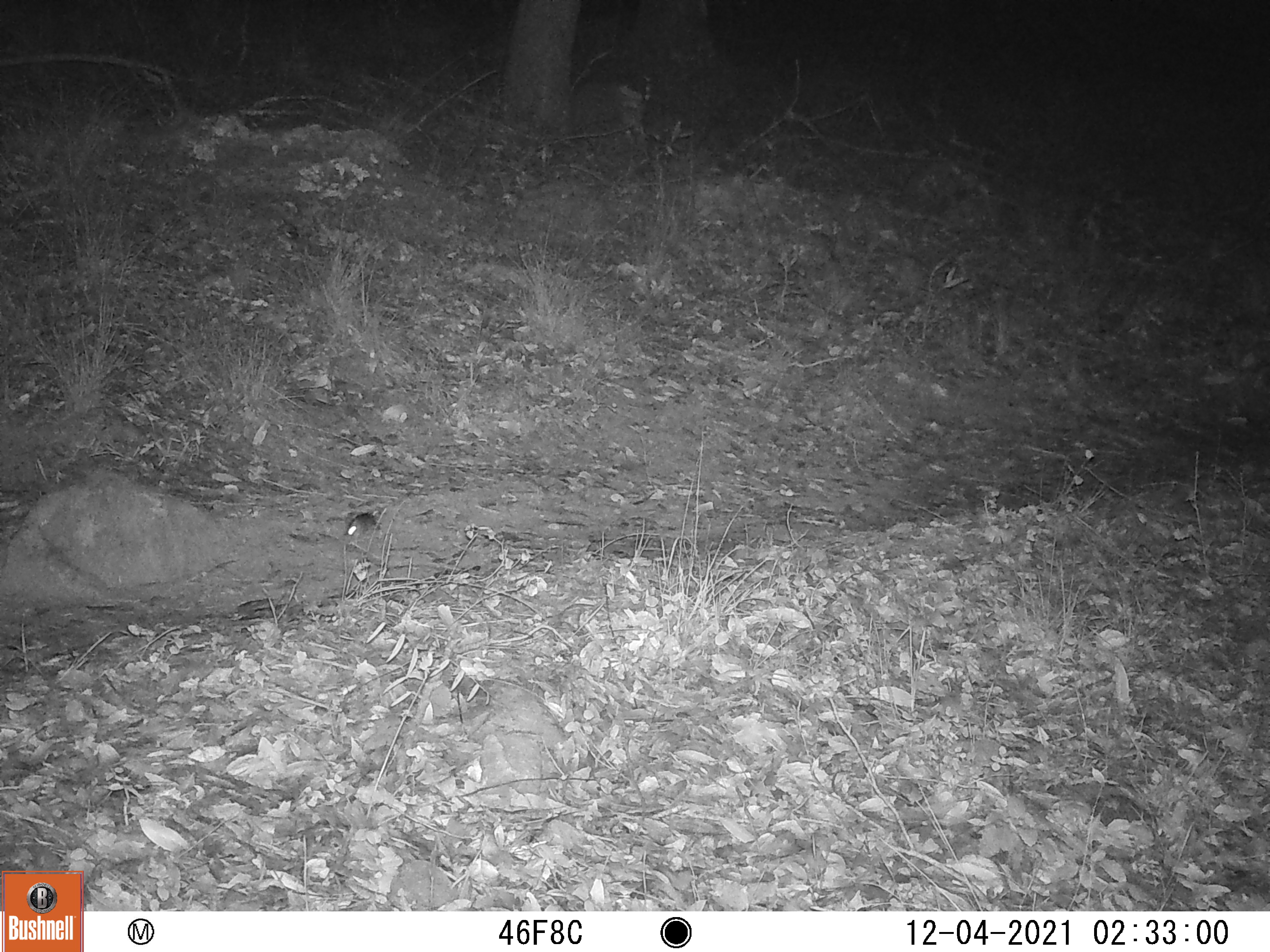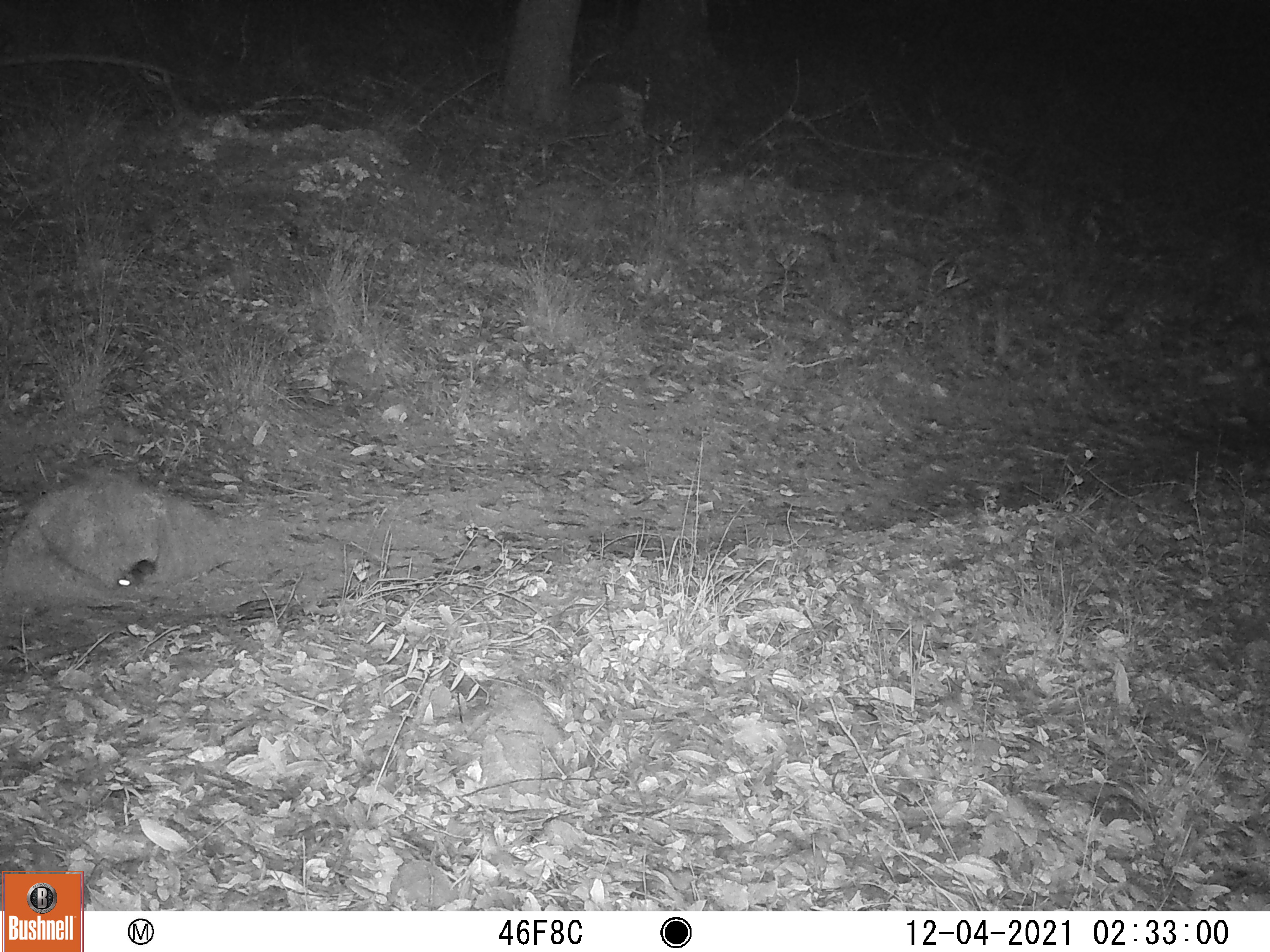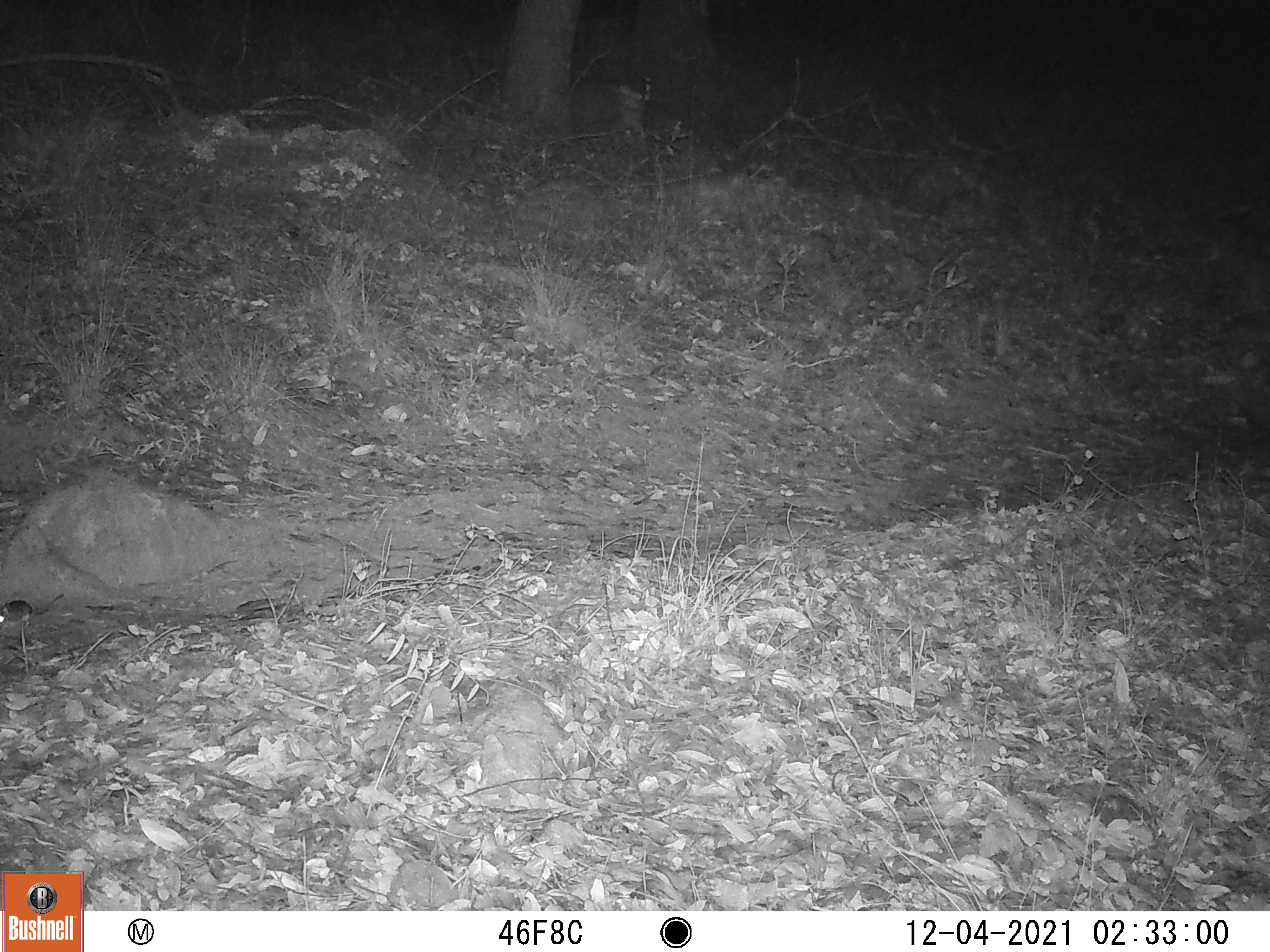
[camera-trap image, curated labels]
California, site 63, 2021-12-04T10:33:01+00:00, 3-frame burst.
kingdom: Animalia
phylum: Chordata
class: Mammalia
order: Rodentia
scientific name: Rodentia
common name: mouse or rat